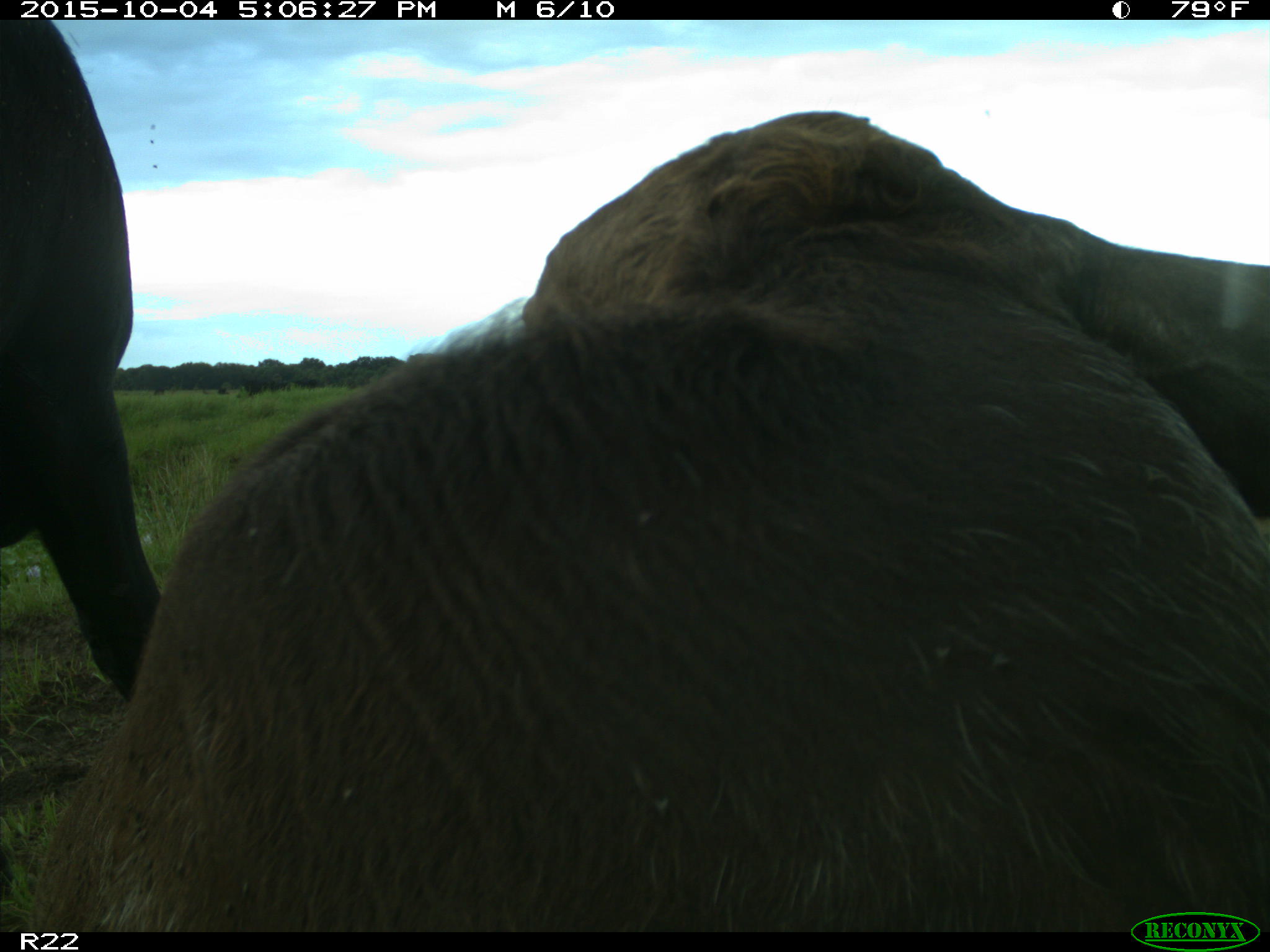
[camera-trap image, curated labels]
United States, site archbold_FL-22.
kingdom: Animalia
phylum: Chordata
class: Mammalia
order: Artiodactyla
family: Bovidae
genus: Bos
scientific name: Bos taurus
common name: domestic cow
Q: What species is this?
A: Bos taurus (domestic cow).